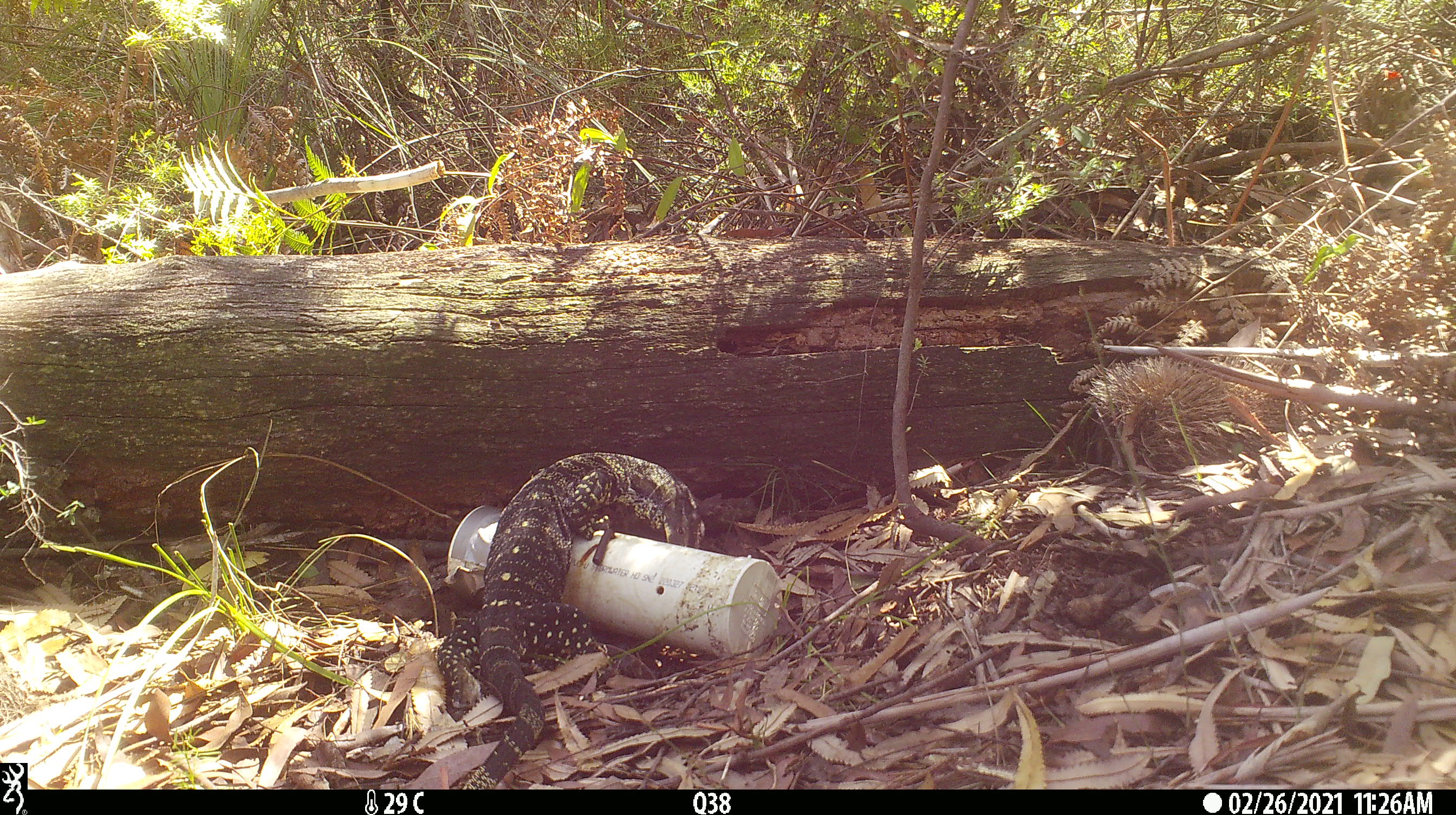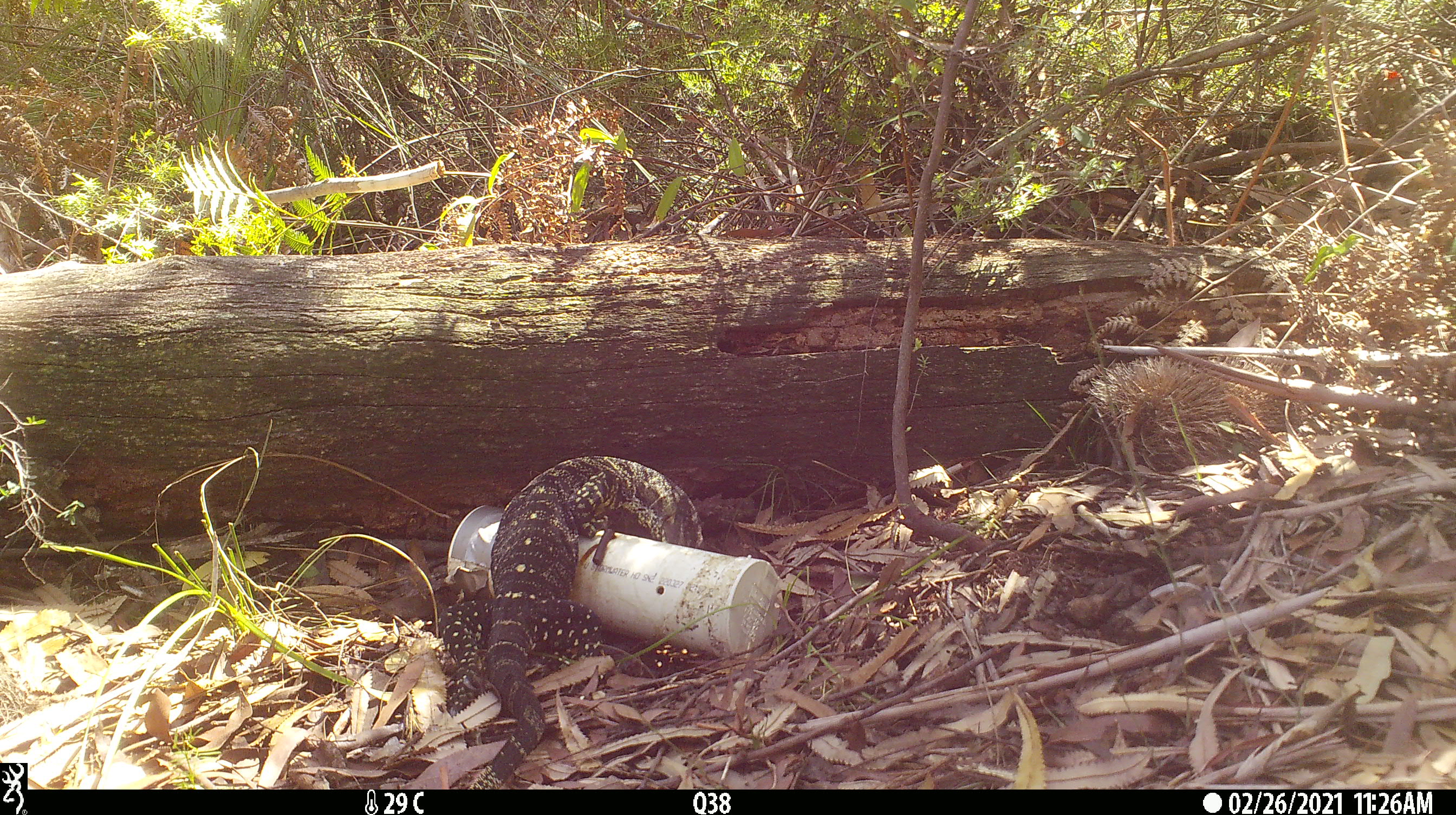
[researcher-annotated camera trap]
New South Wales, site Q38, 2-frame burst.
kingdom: Animalia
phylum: Chordata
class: Reptilia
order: Squamata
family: Varanidae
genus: Varanus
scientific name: Varanus varius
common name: lace monitor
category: goanna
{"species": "goanna (lace monitor) (Varanus varius)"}